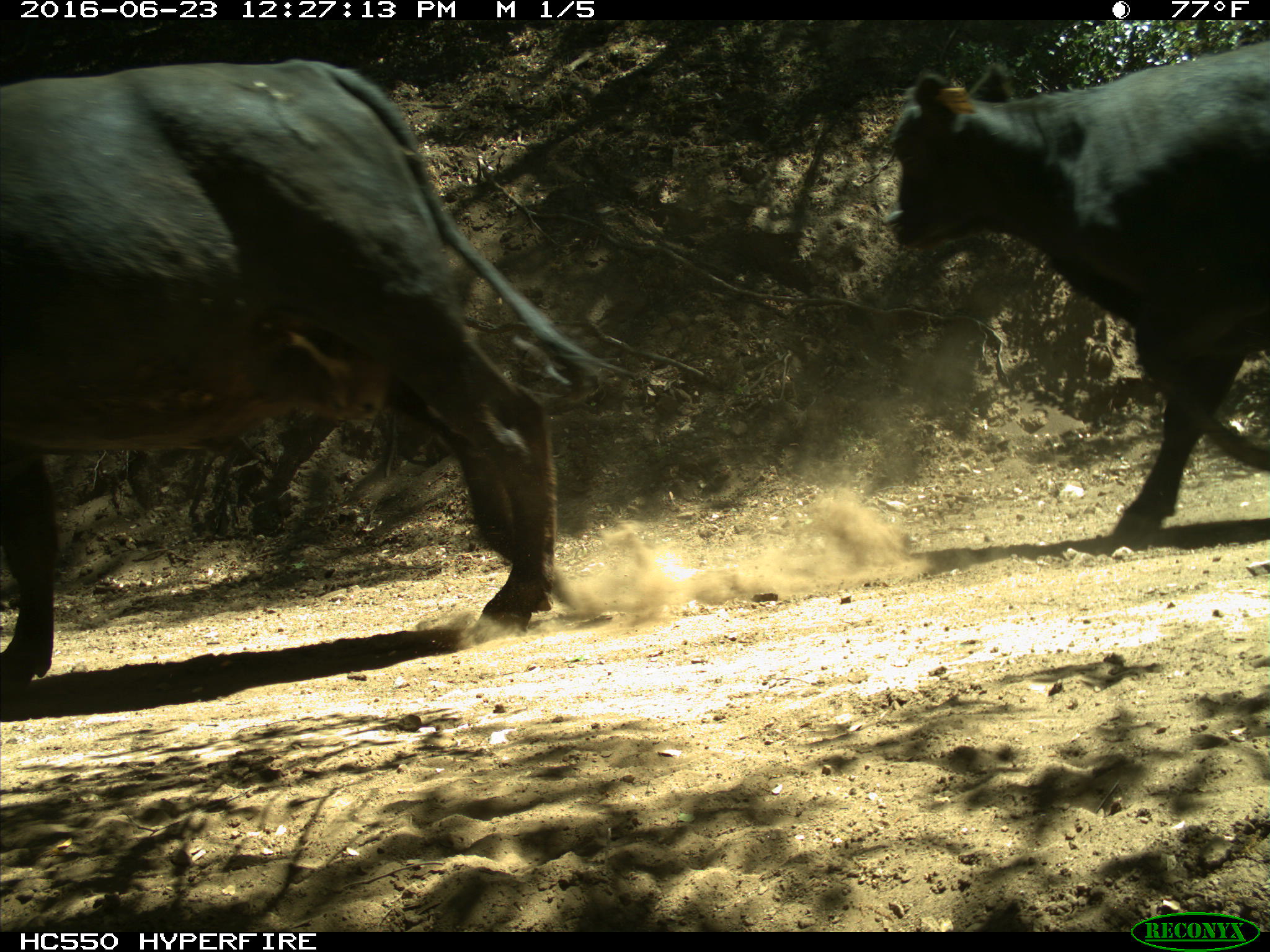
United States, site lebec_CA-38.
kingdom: Animalia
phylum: Chordata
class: Mammalia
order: Artiodactyla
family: Bovidae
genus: Bos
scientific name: Bos taurus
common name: domestic cow